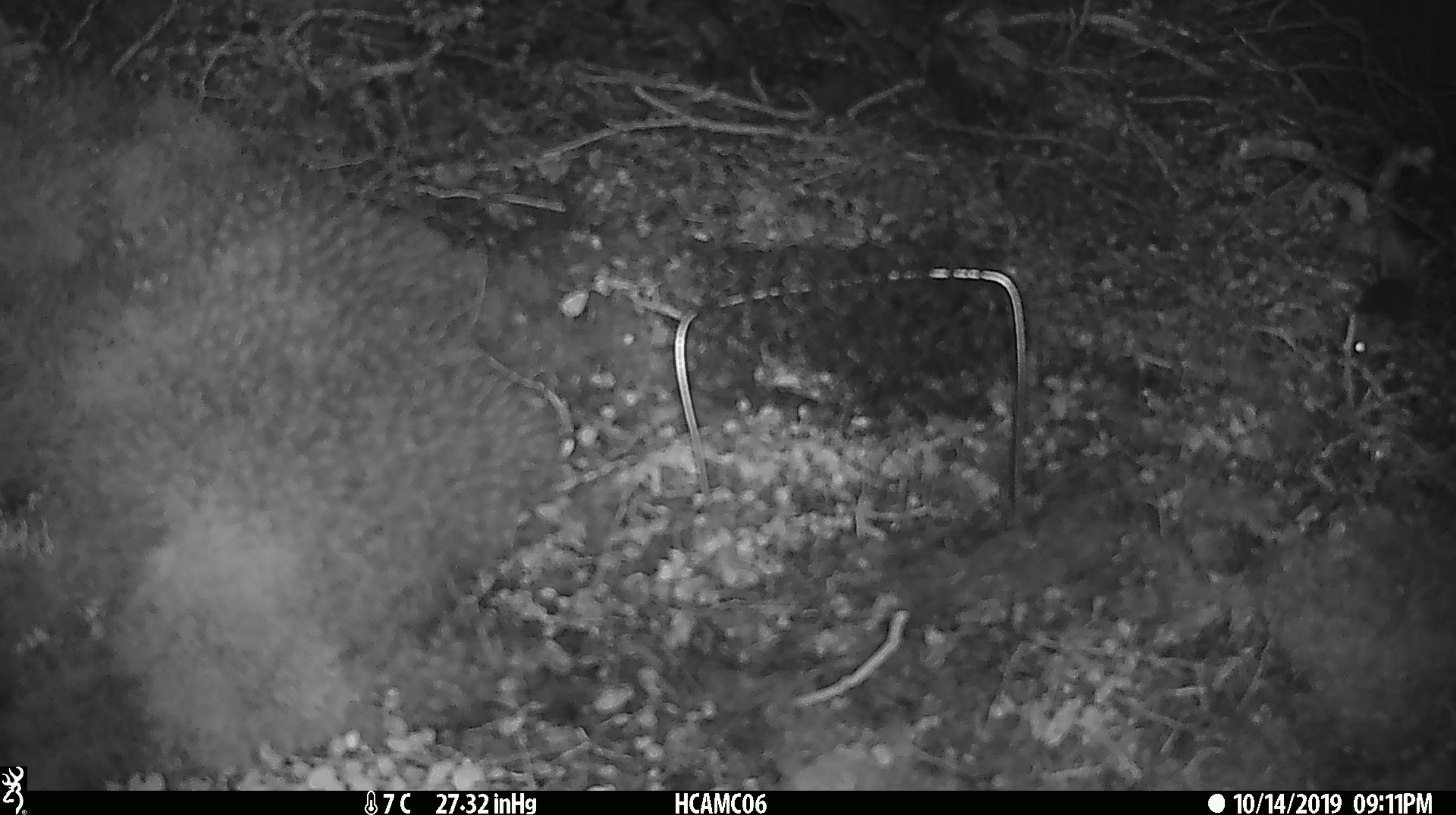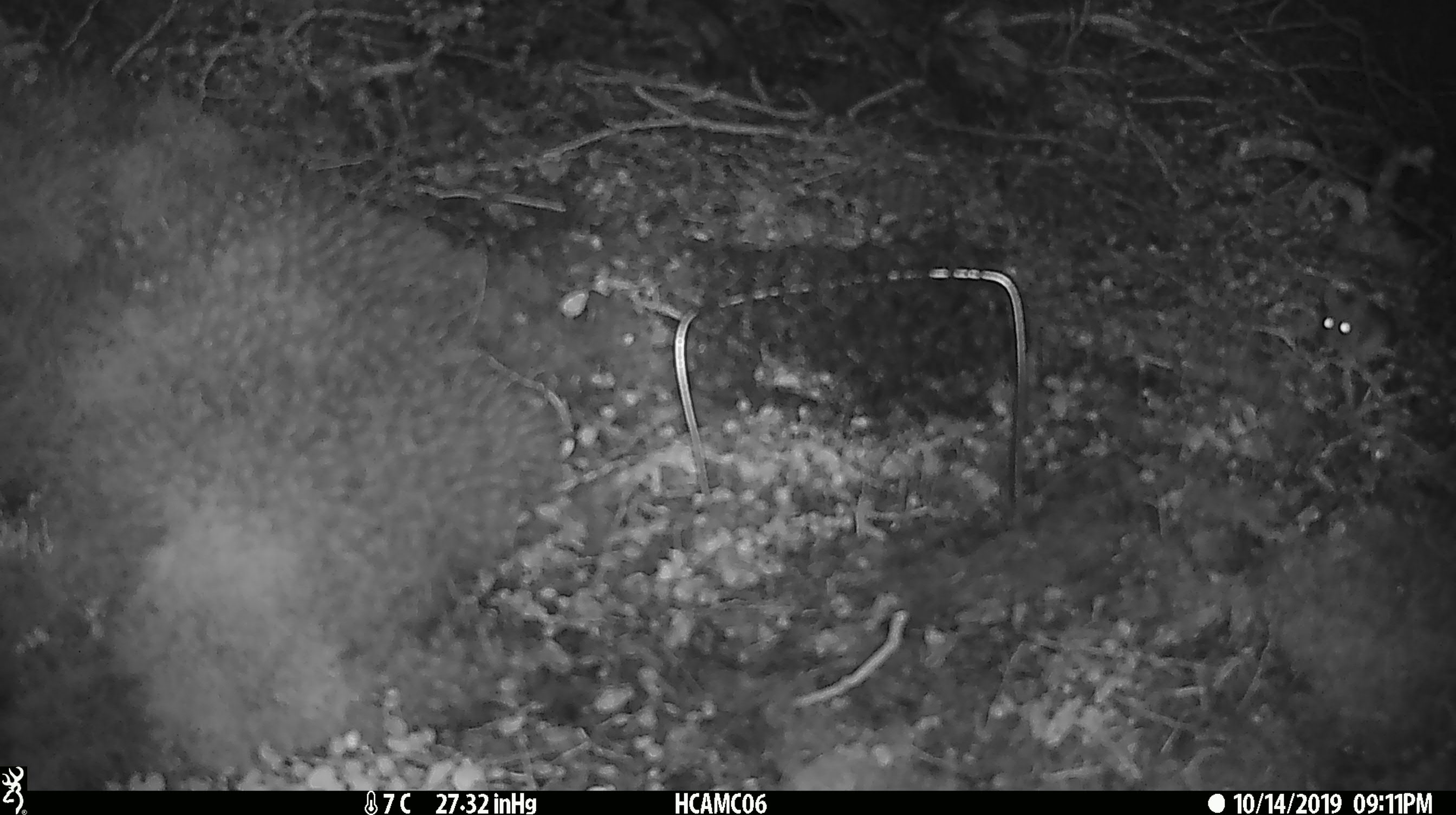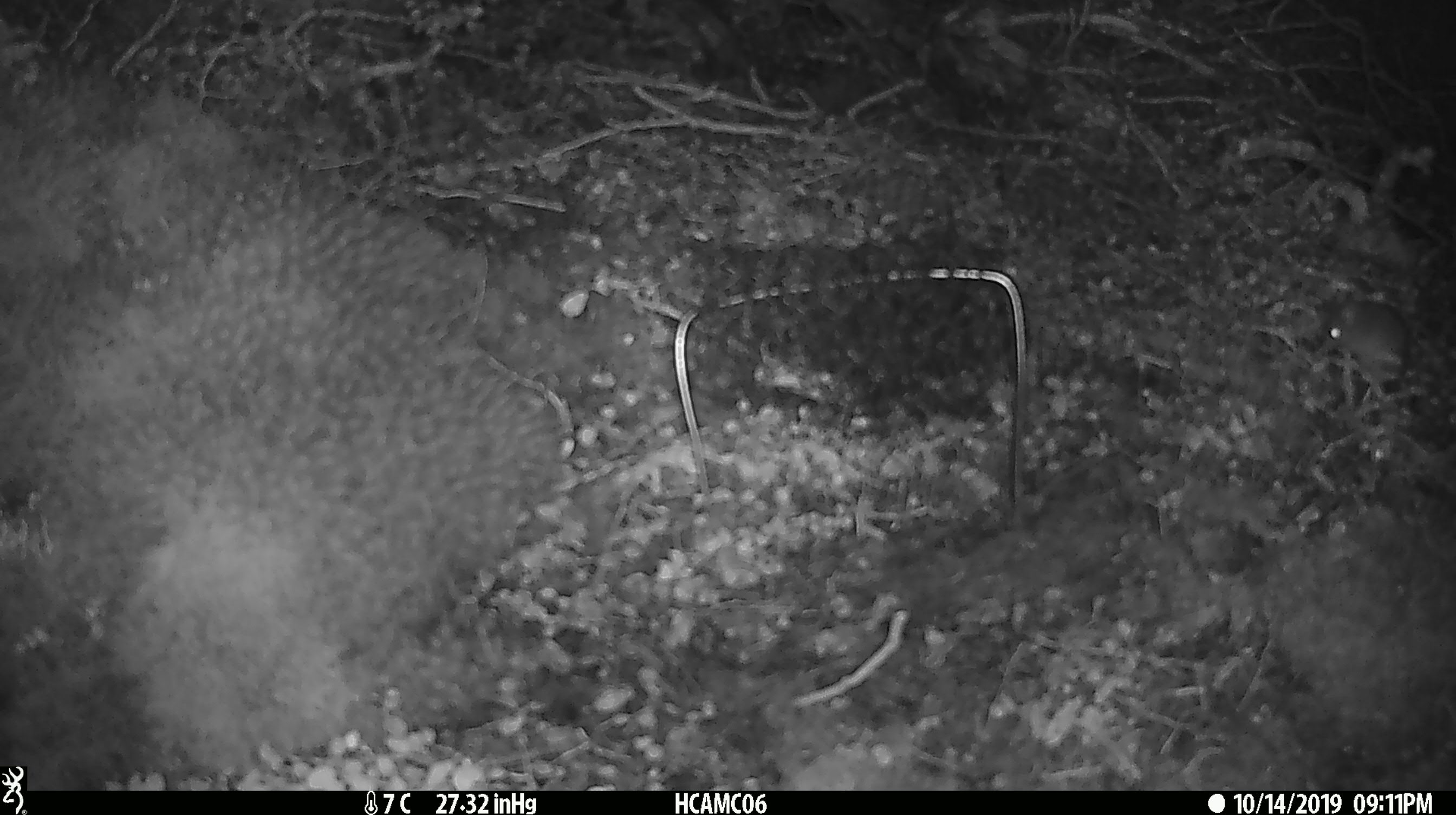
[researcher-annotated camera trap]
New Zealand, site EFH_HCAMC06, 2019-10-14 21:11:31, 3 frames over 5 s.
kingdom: Animalia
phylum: Chordata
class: Mammalia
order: Rodentia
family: Muridae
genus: Mus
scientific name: Mus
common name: mouse